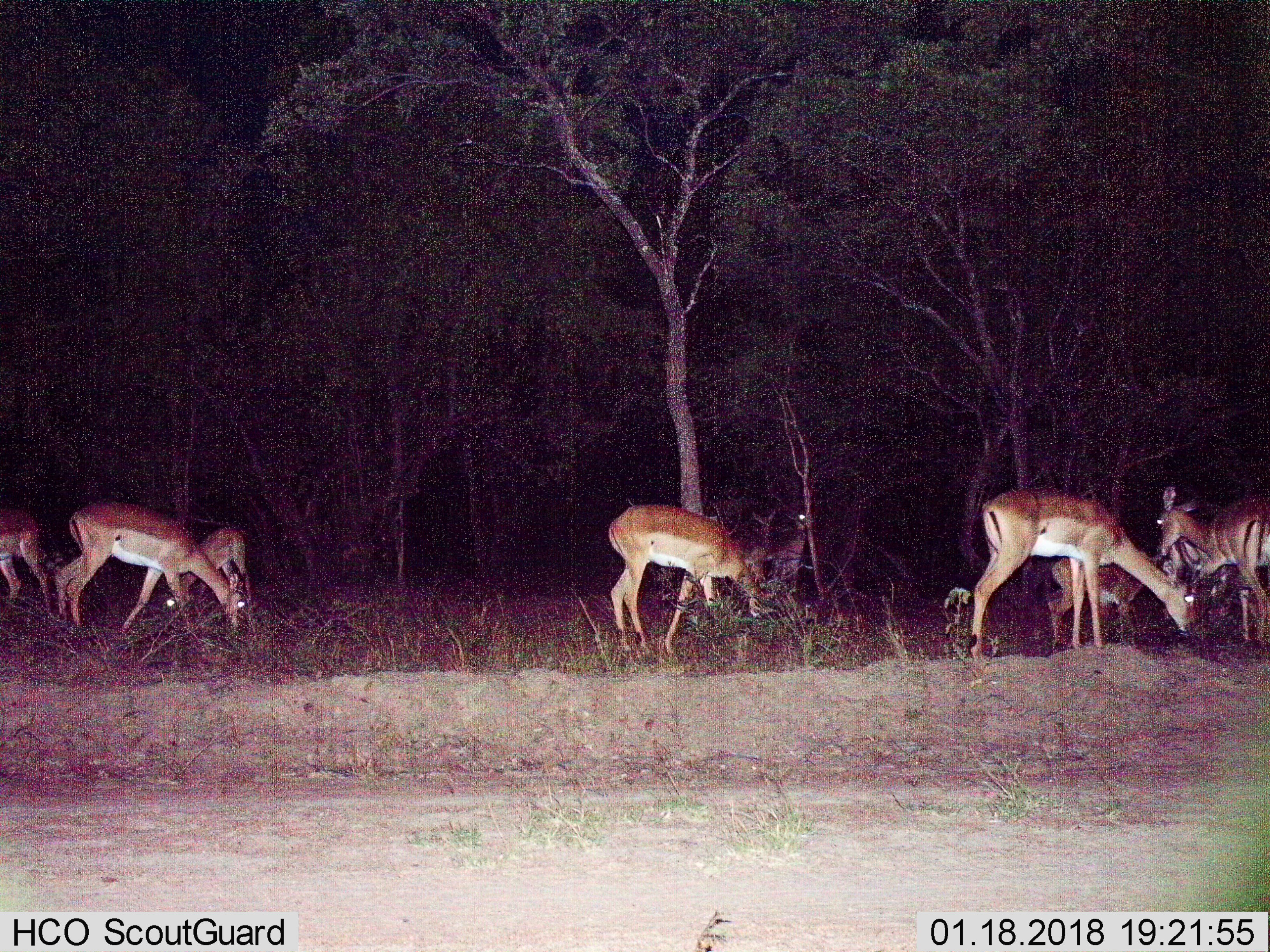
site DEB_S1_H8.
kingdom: Animalia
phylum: Chordata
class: Mammalia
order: Artiodactyla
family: Bovidae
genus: Aepyceros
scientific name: Aepyceros melampus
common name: impala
Impala (Aepyceros melampus), count 8. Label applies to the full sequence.